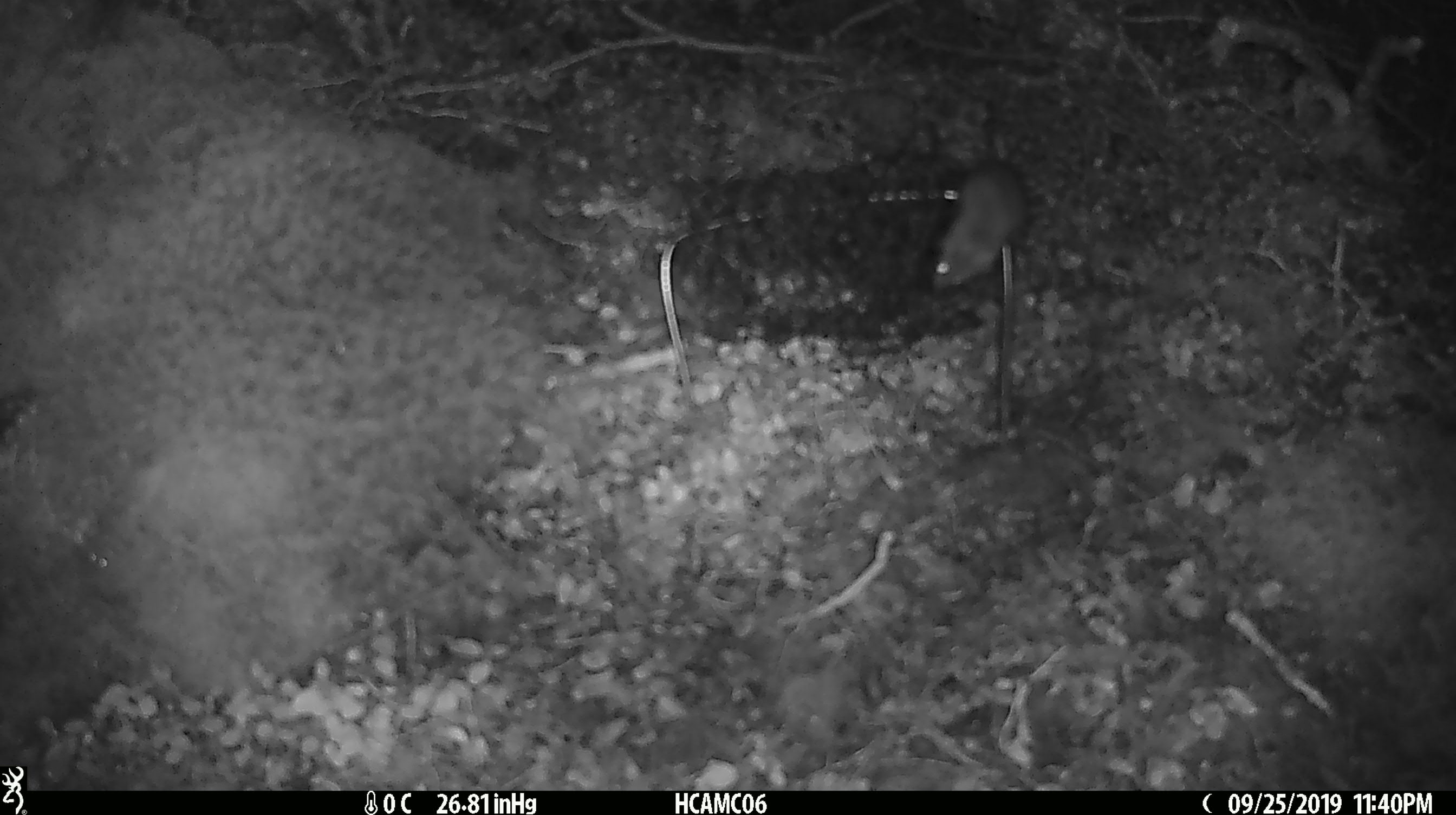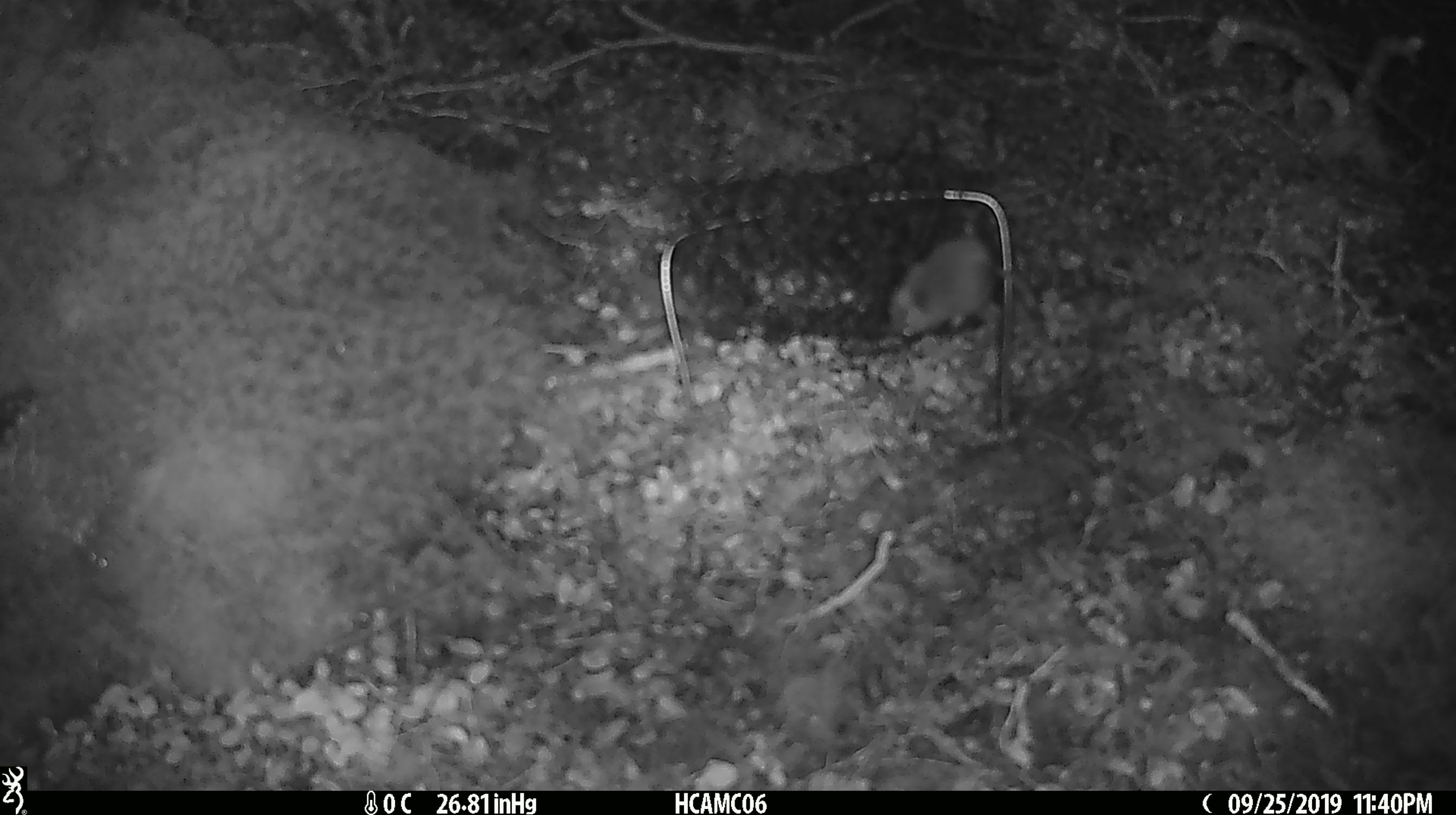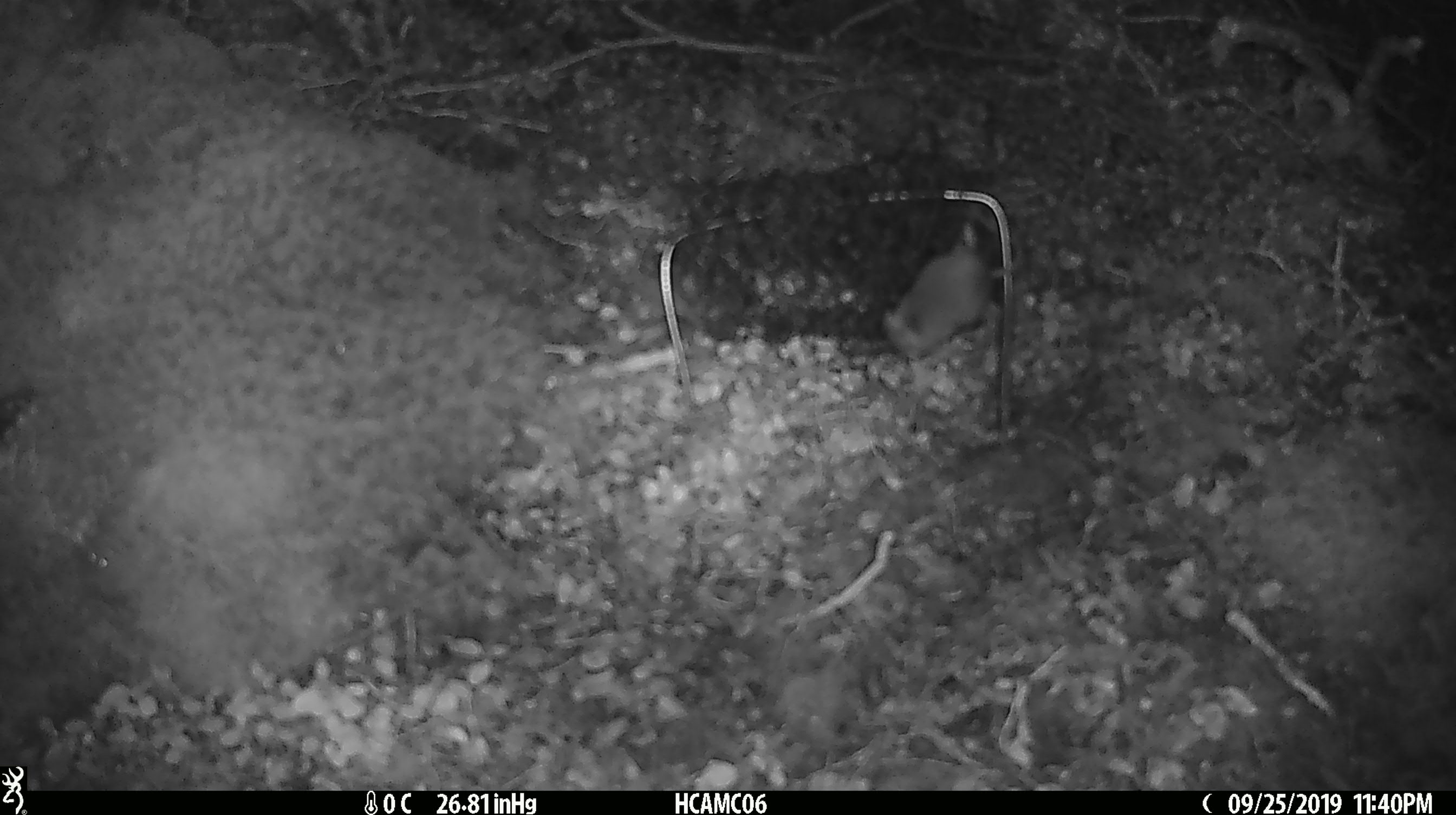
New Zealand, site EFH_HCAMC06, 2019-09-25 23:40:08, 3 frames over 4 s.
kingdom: Animalia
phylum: Chordata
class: Mammalia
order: Rodentia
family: Muridae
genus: Mus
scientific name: Mus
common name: mouse